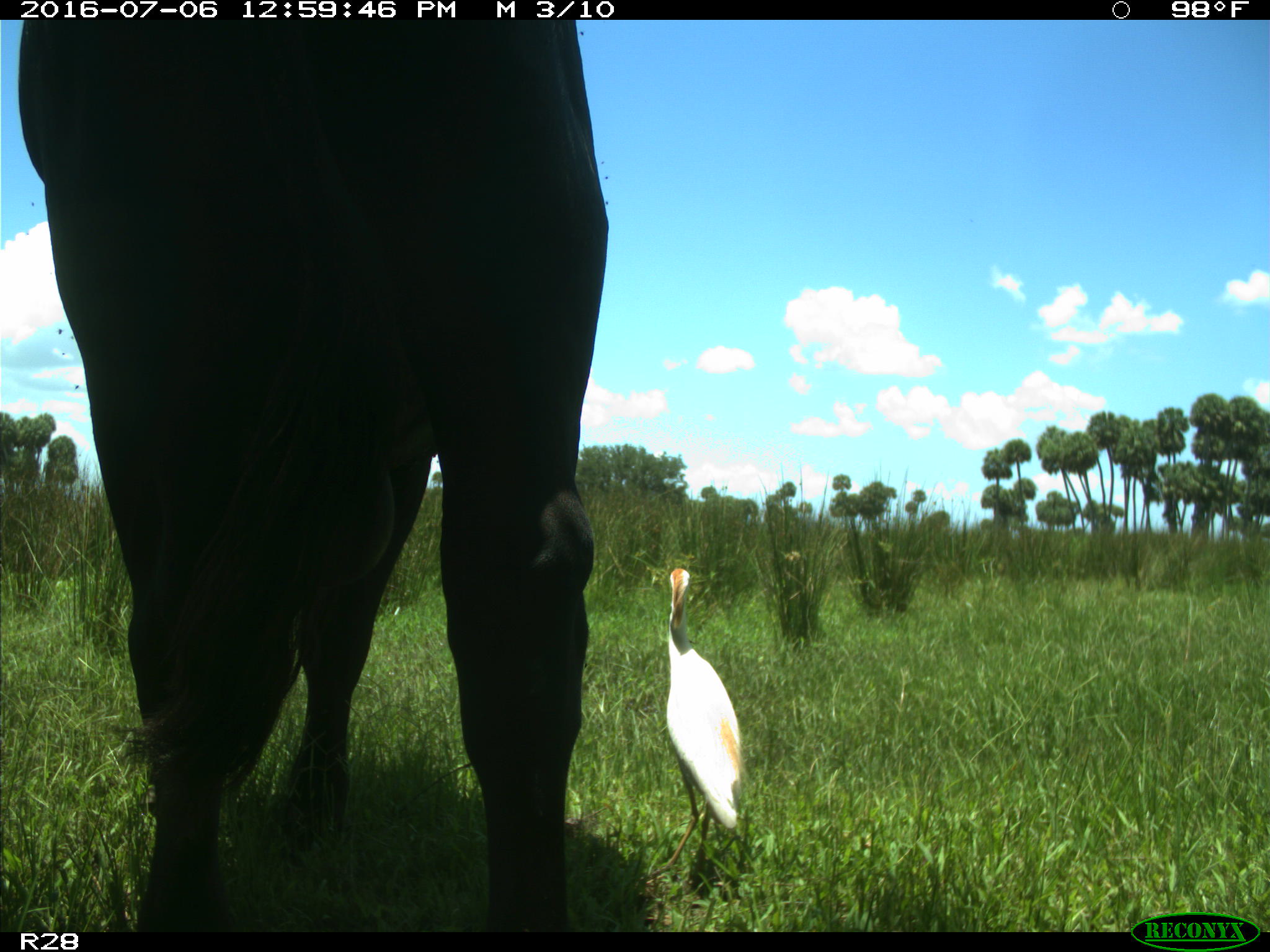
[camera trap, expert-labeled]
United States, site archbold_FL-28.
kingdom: Animalia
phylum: Chordata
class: Mammalia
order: Artiodactyla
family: Bovidae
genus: Bos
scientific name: Bos taurus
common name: domestic cow